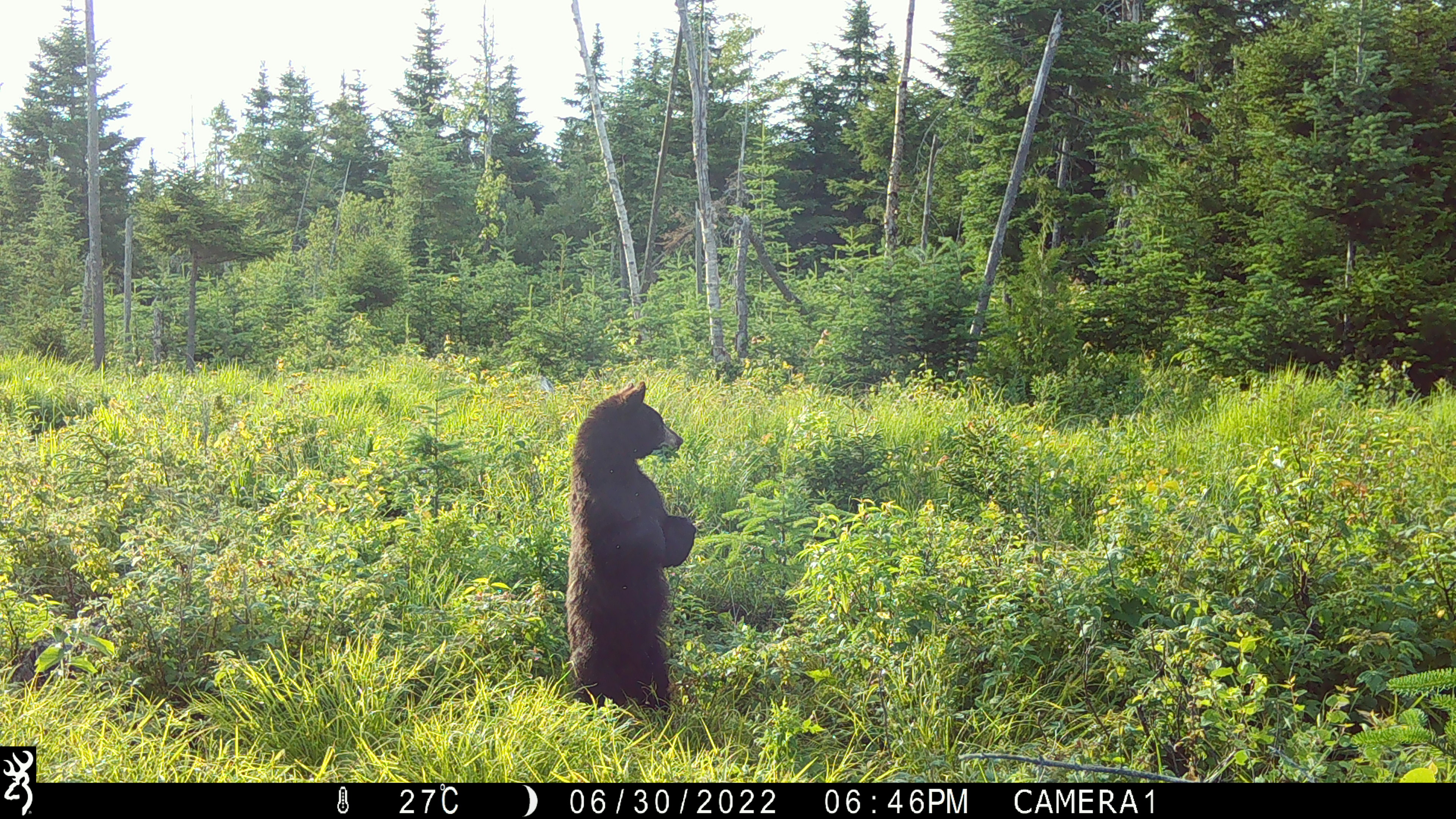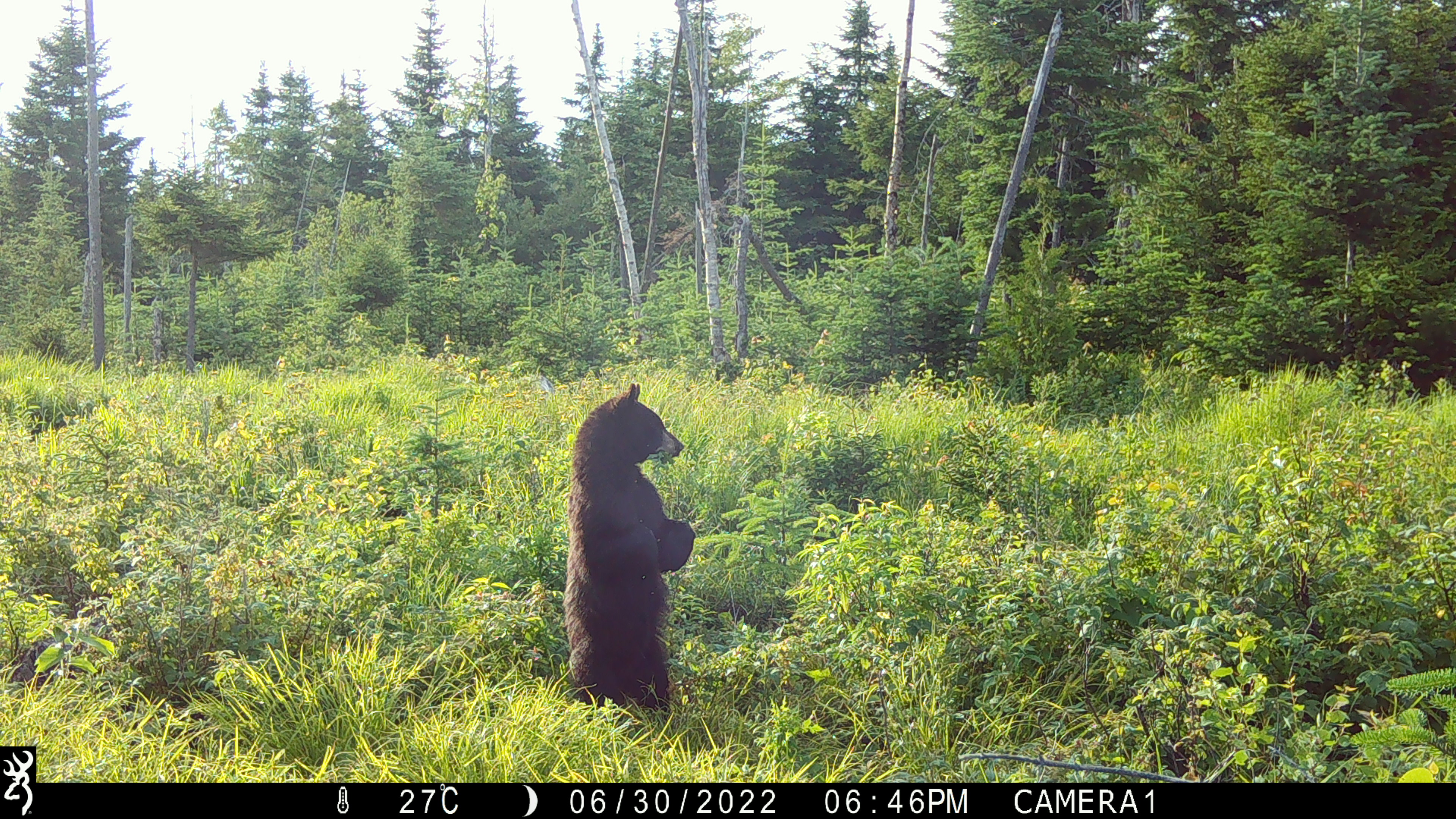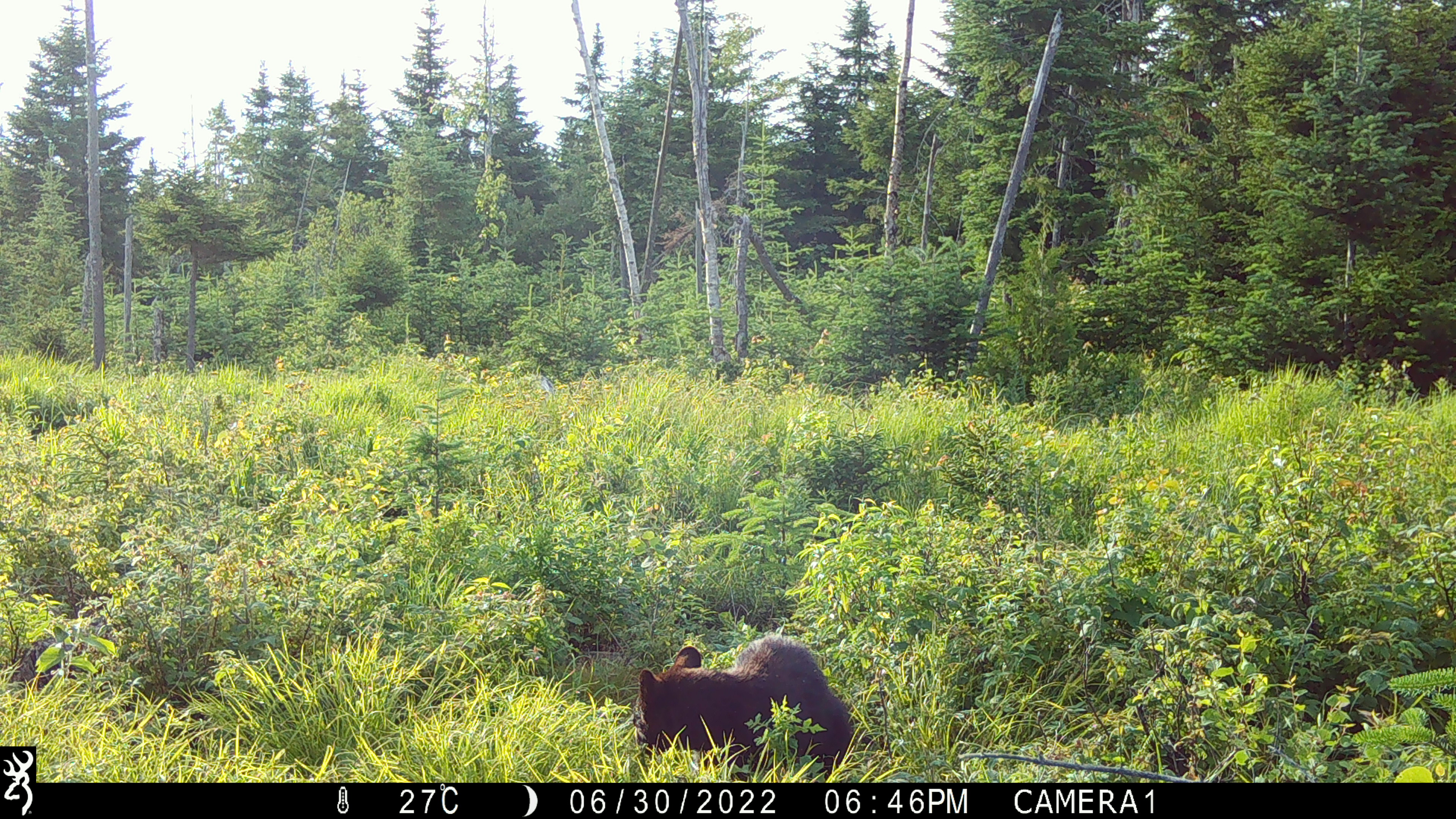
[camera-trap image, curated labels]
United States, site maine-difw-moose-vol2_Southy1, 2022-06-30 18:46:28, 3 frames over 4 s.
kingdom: Animalia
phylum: Chordata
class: Mammalia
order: Carnivora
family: Ursidae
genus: Ursus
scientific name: Ursus americanus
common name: black bear